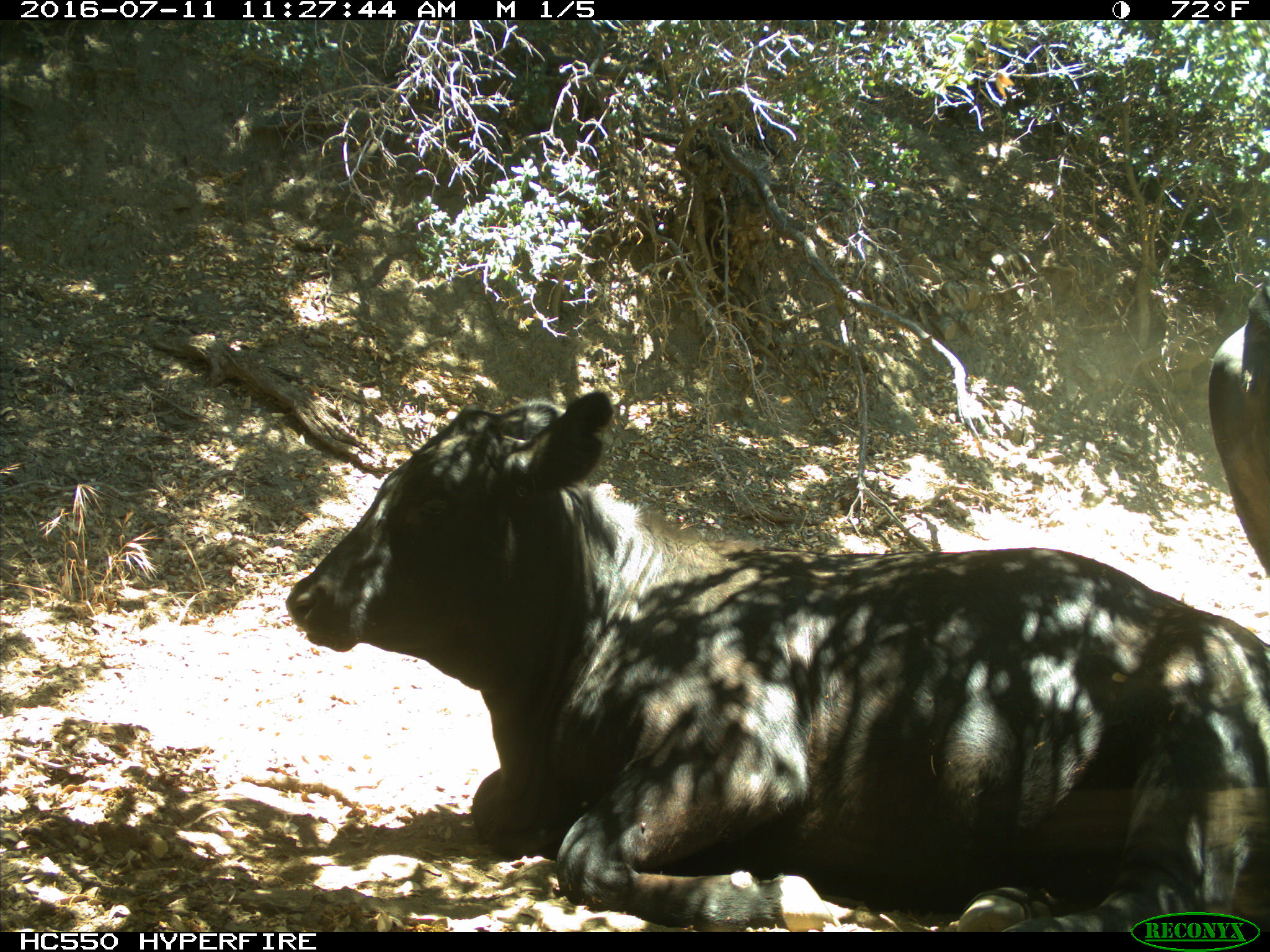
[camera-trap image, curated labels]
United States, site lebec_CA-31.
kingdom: Animalia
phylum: Chordata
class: Mammalia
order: Artiodactyla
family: Bovidae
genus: Bos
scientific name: Bos taurus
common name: domestic cow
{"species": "Bos taurus (domestic cow)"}